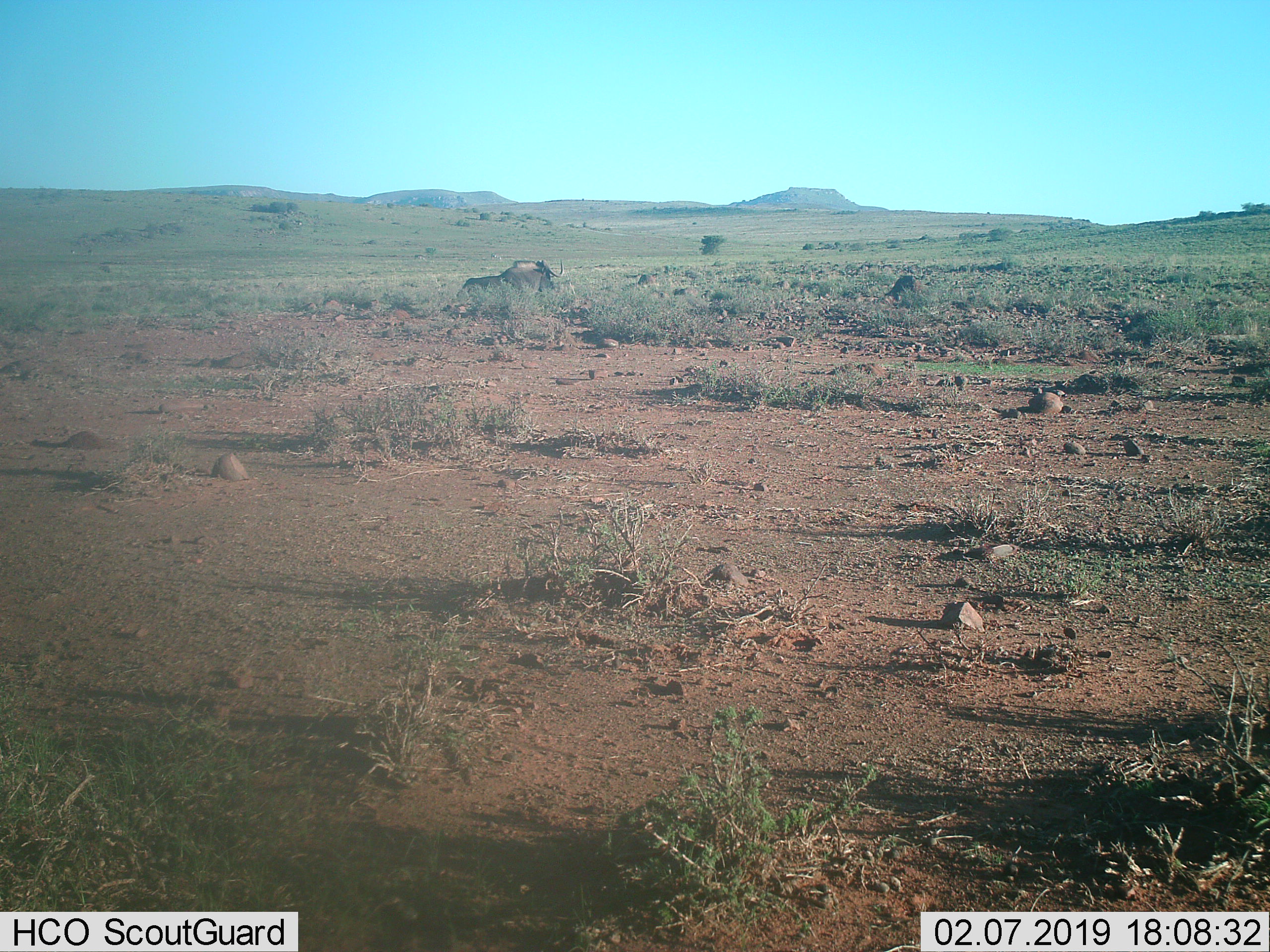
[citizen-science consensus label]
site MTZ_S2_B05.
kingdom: Animalia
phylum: Chordata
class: Mammalia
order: Artiodactyla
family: Bovidae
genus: Connochaetes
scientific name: Connochaetes gnou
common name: black wildebeest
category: wildebeestblack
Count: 1.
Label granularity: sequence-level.